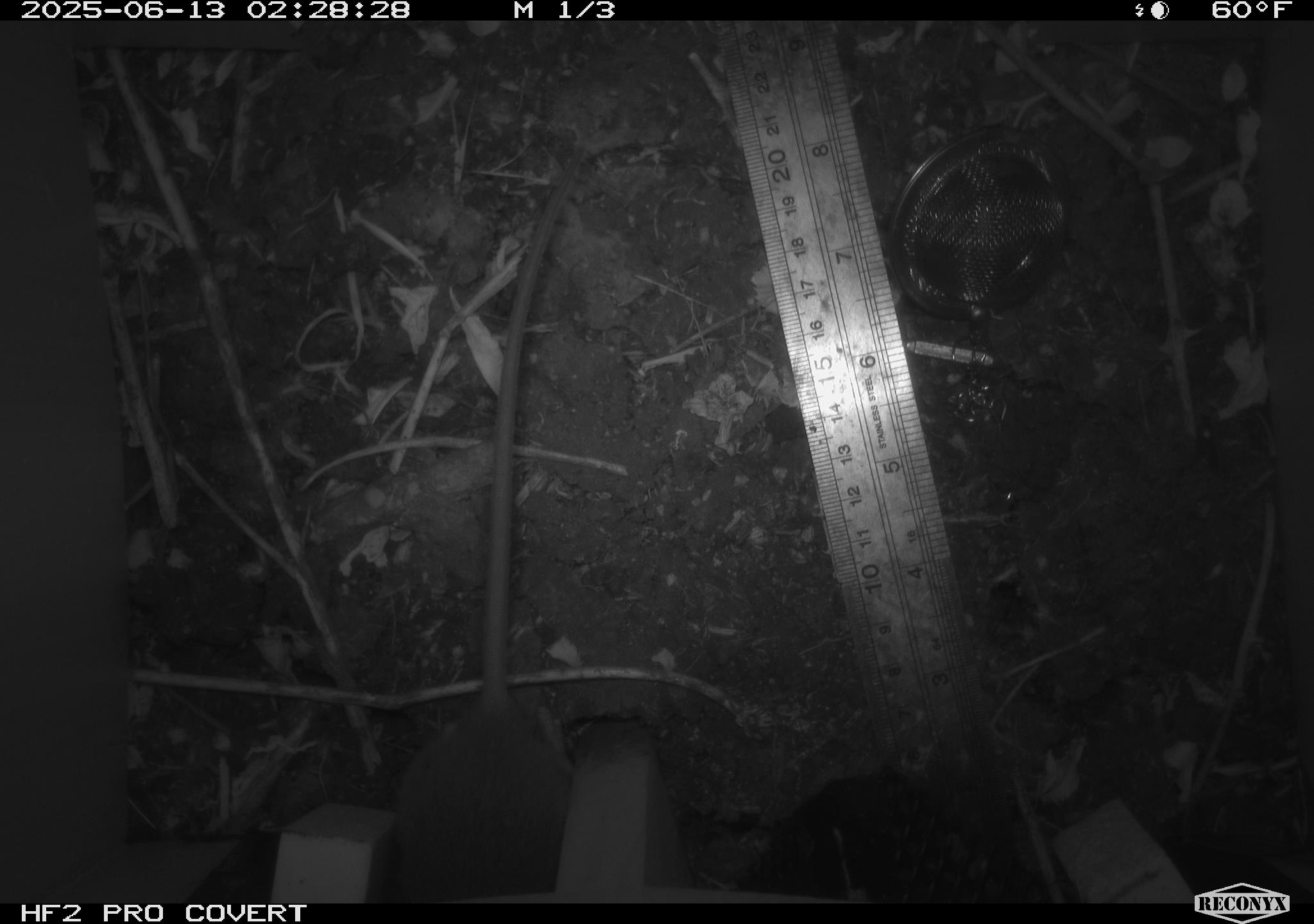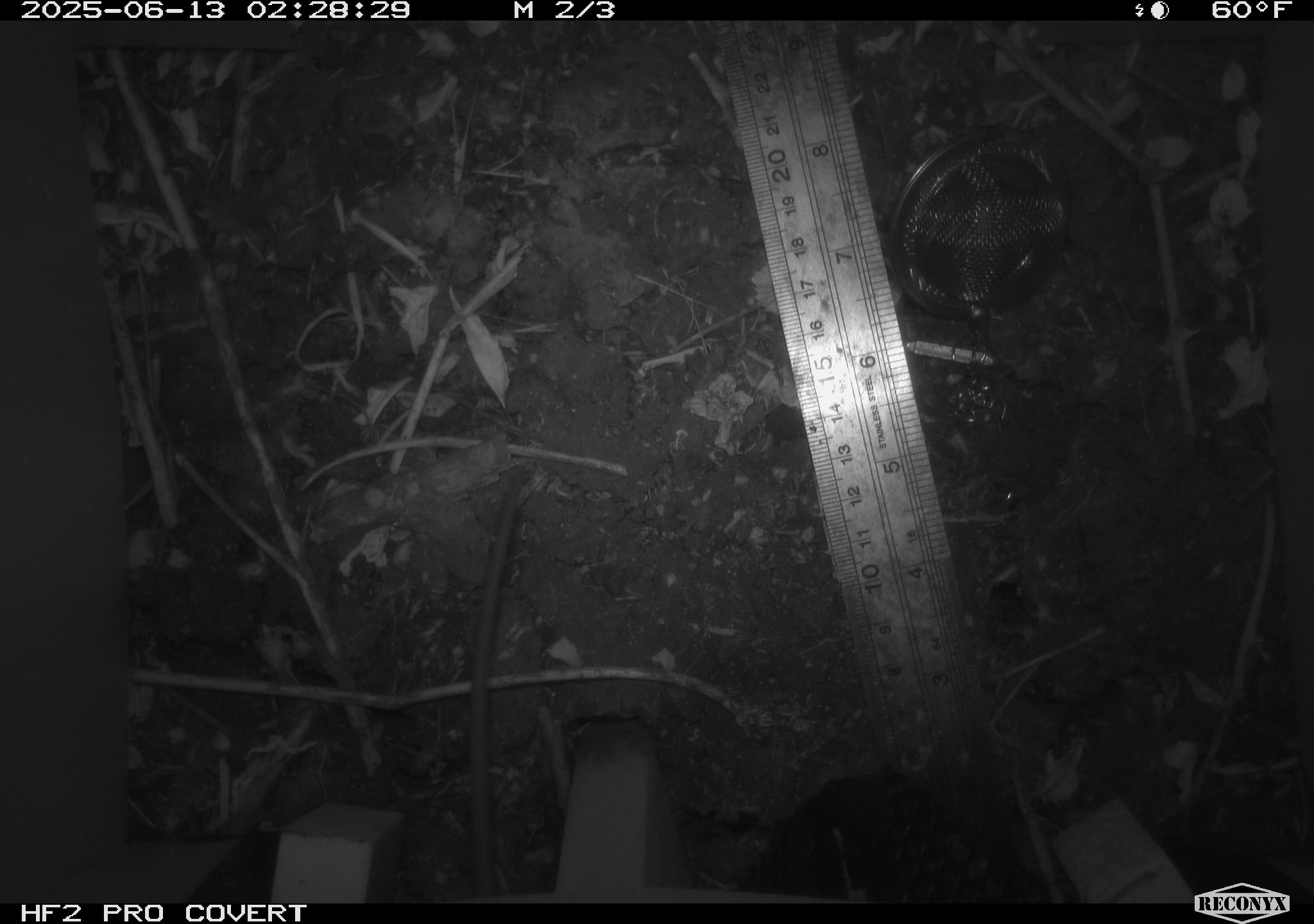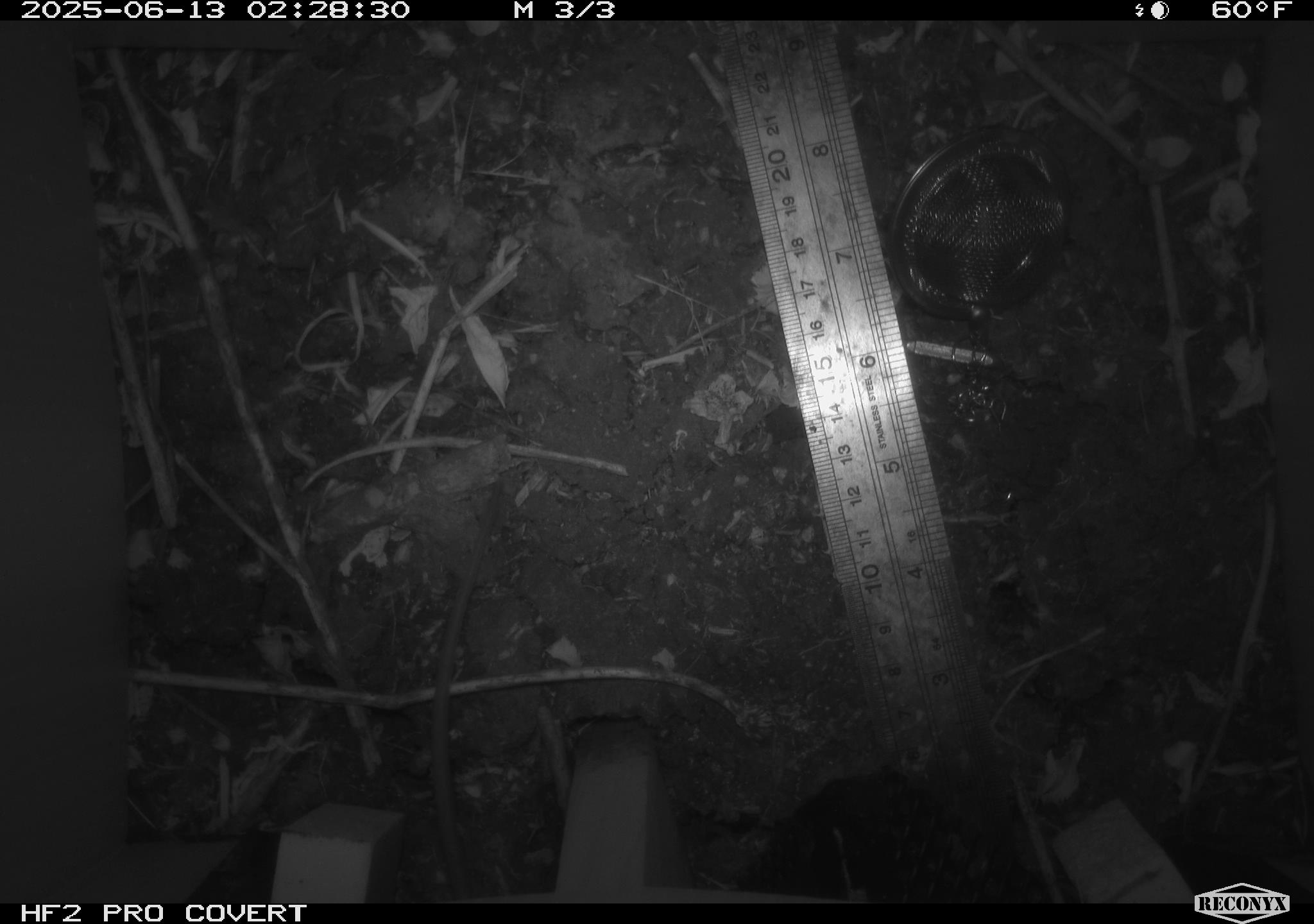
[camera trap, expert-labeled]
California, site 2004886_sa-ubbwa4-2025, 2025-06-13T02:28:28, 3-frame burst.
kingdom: Animalia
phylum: Chordata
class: Mammalia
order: Rodentia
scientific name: Rodentia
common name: rodent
Rodent (Rodentia).